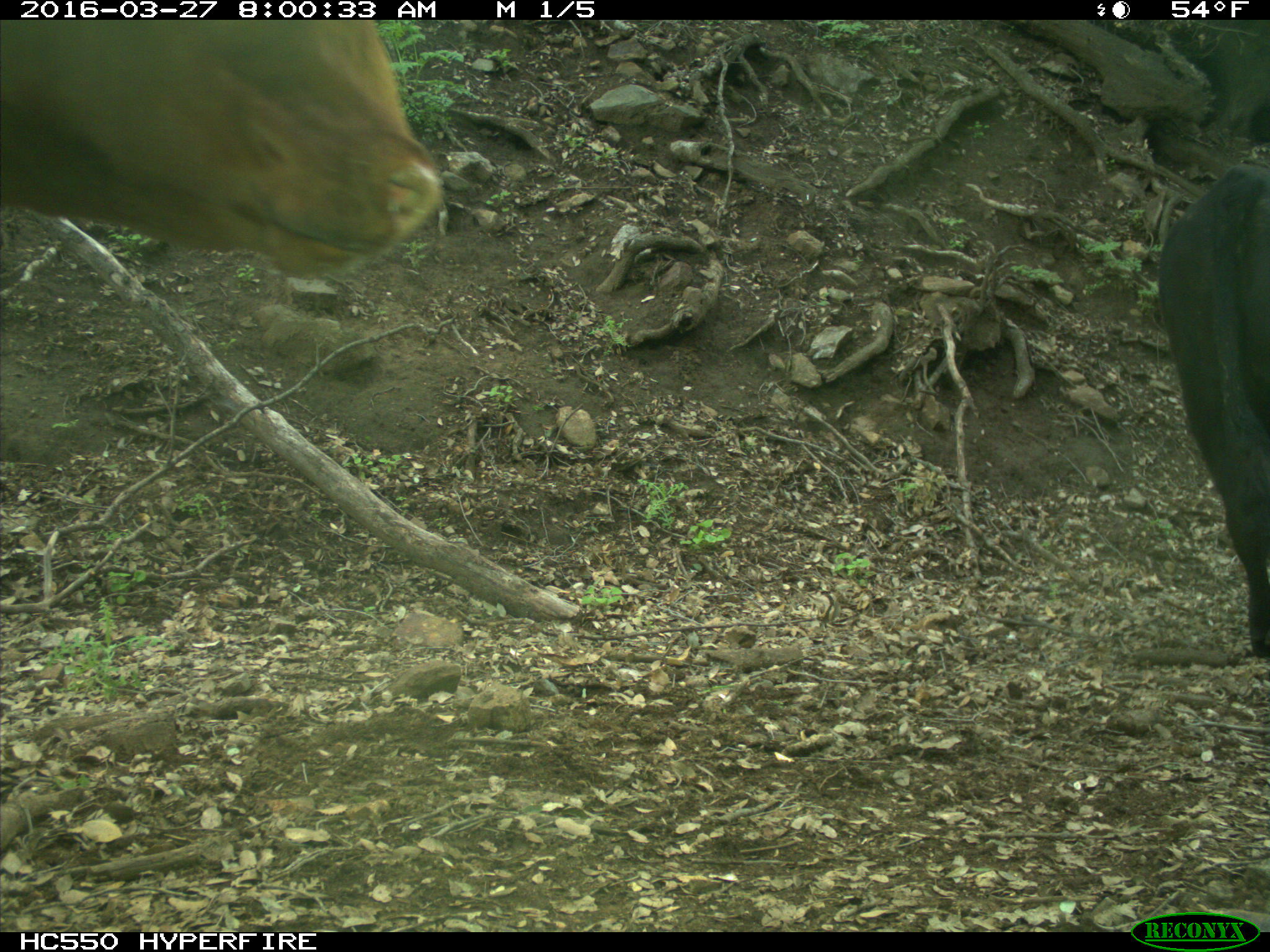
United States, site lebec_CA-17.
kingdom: Animalia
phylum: Chordata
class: Mammalia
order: Artiodactyla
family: Bovidae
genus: Bos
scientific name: Bos taurus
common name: domestic cow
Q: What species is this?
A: Bos taurus (domestic cow).